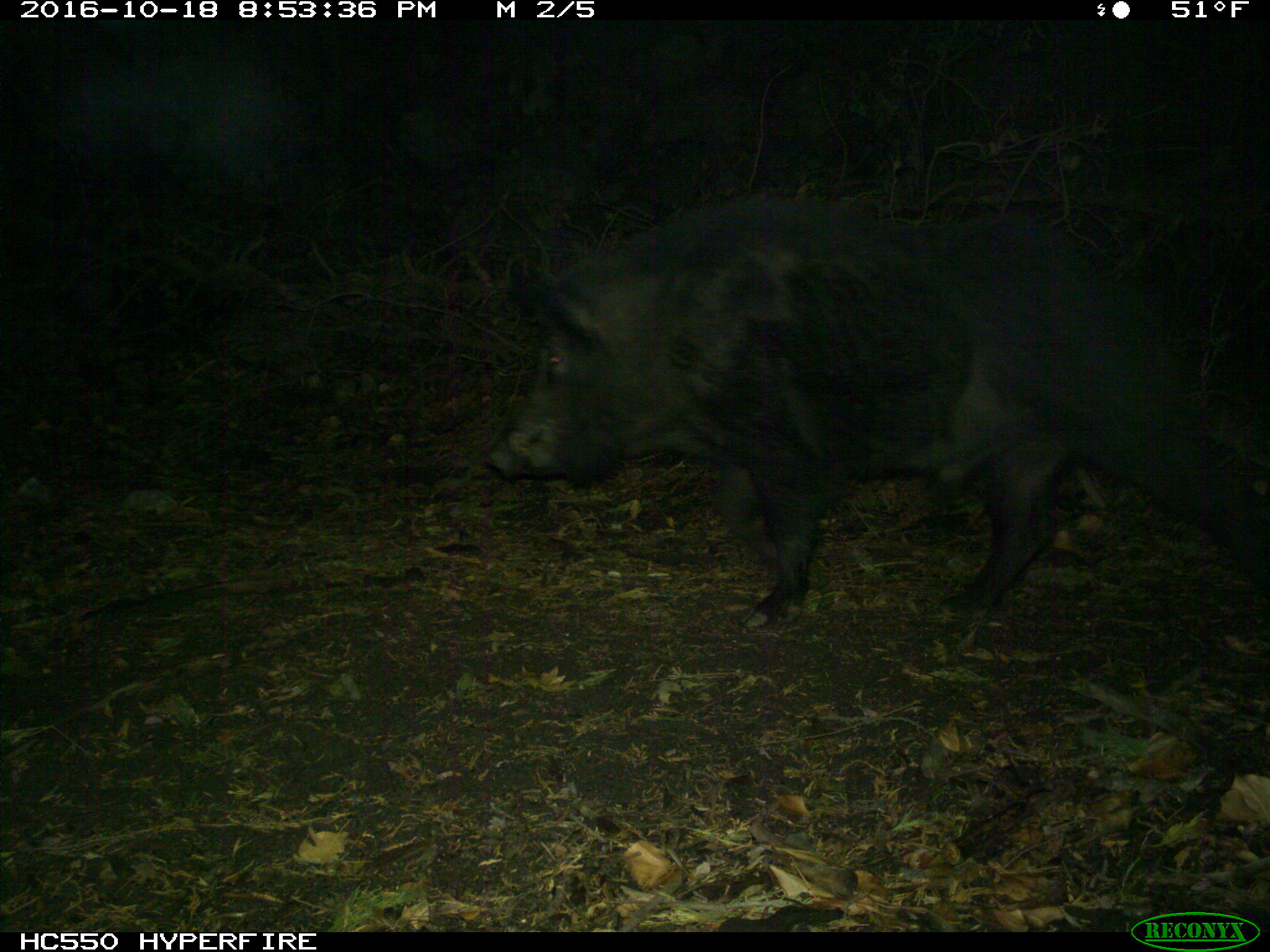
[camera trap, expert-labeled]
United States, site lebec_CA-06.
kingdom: Animalia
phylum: Chordata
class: Mammalia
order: Artiodactyla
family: Suidae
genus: Sus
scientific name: Sus scrofa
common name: wild boar